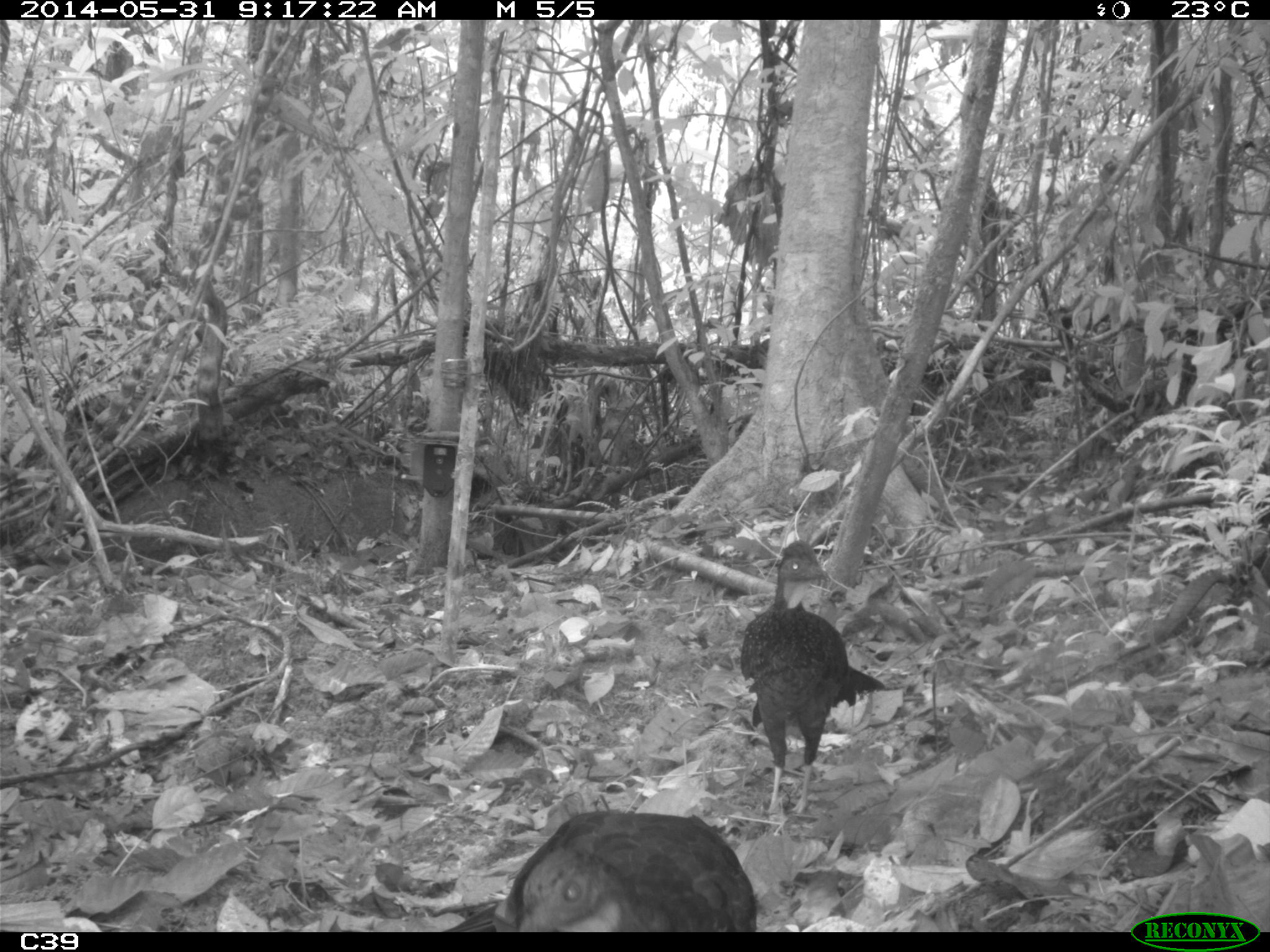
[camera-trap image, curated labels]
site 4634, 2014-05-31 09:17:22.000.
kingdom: Animalia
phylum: Chordata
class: Aves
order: Galliformes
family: Cracidae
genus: Penelope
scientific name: Penelope jacquacu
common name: spix's guan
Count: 2.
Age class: adult.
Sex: female.